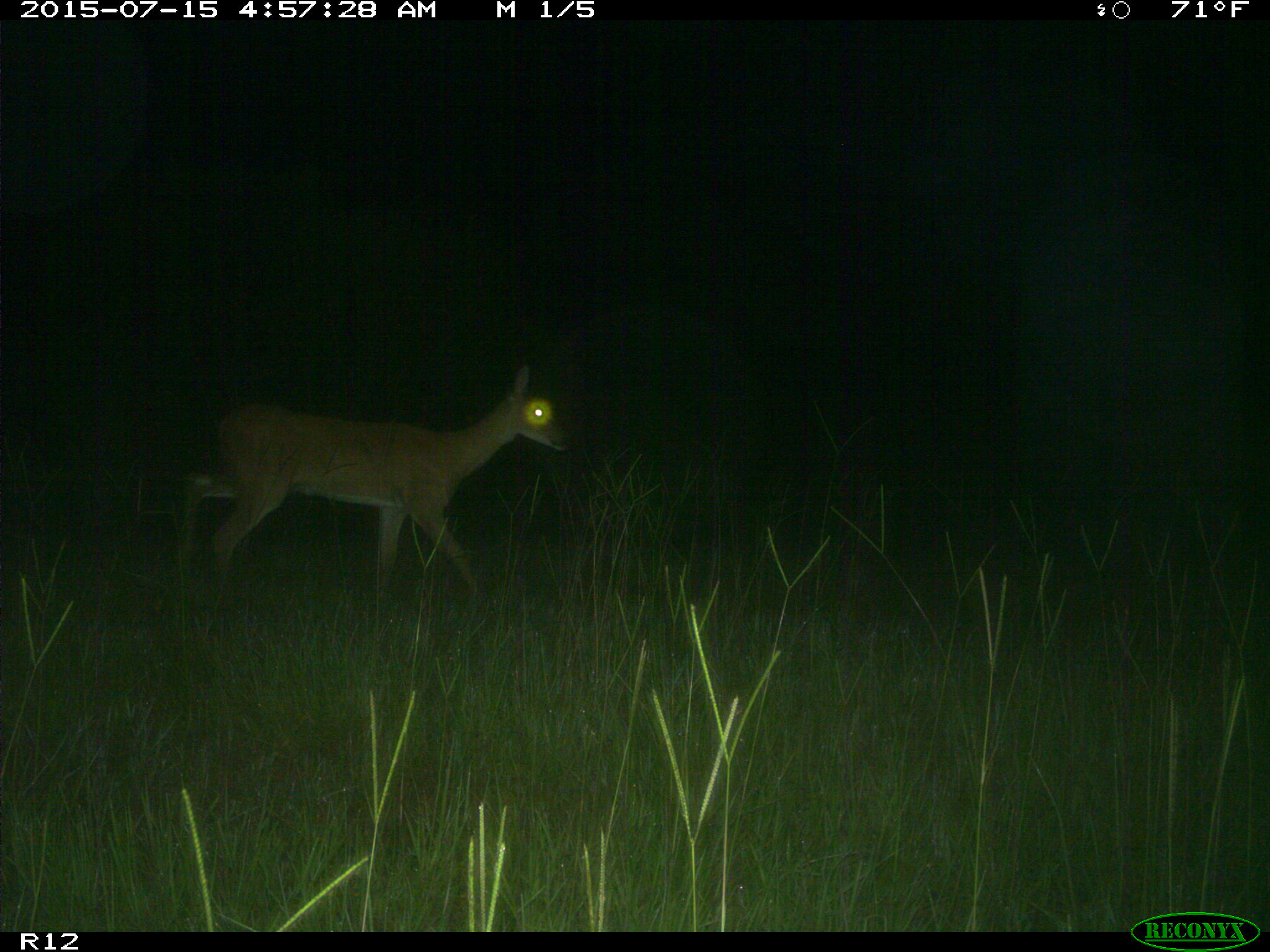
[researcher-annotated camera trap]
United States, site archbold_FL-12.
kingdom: Animalia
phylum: Chordata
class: Mammalia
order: Artiodactyla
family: Cervidae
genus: Odocoileus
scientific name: Odocoileus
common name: deer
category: unidentified deer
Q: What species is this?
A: Unidentified deer (deer) (Odocoileus).